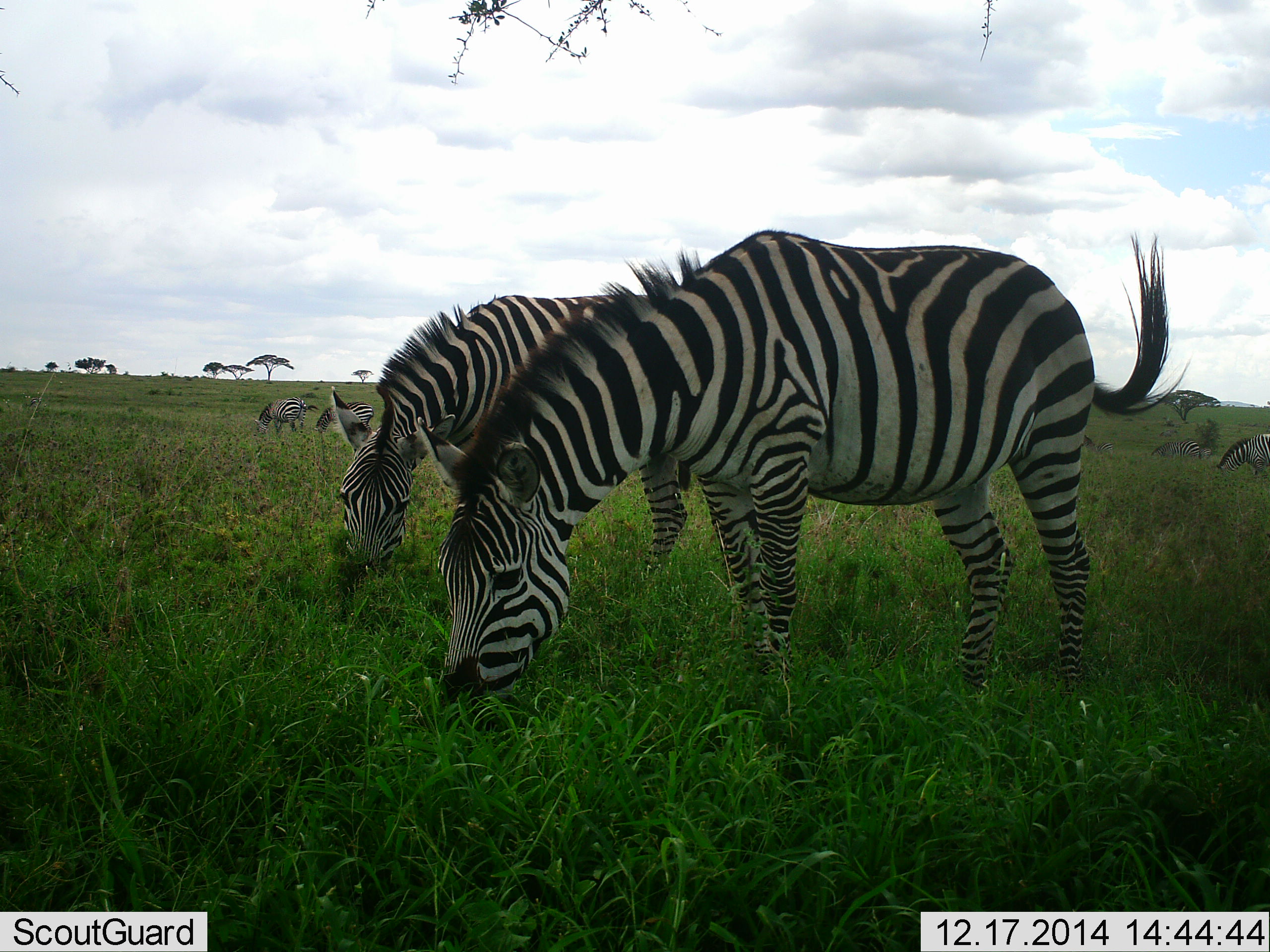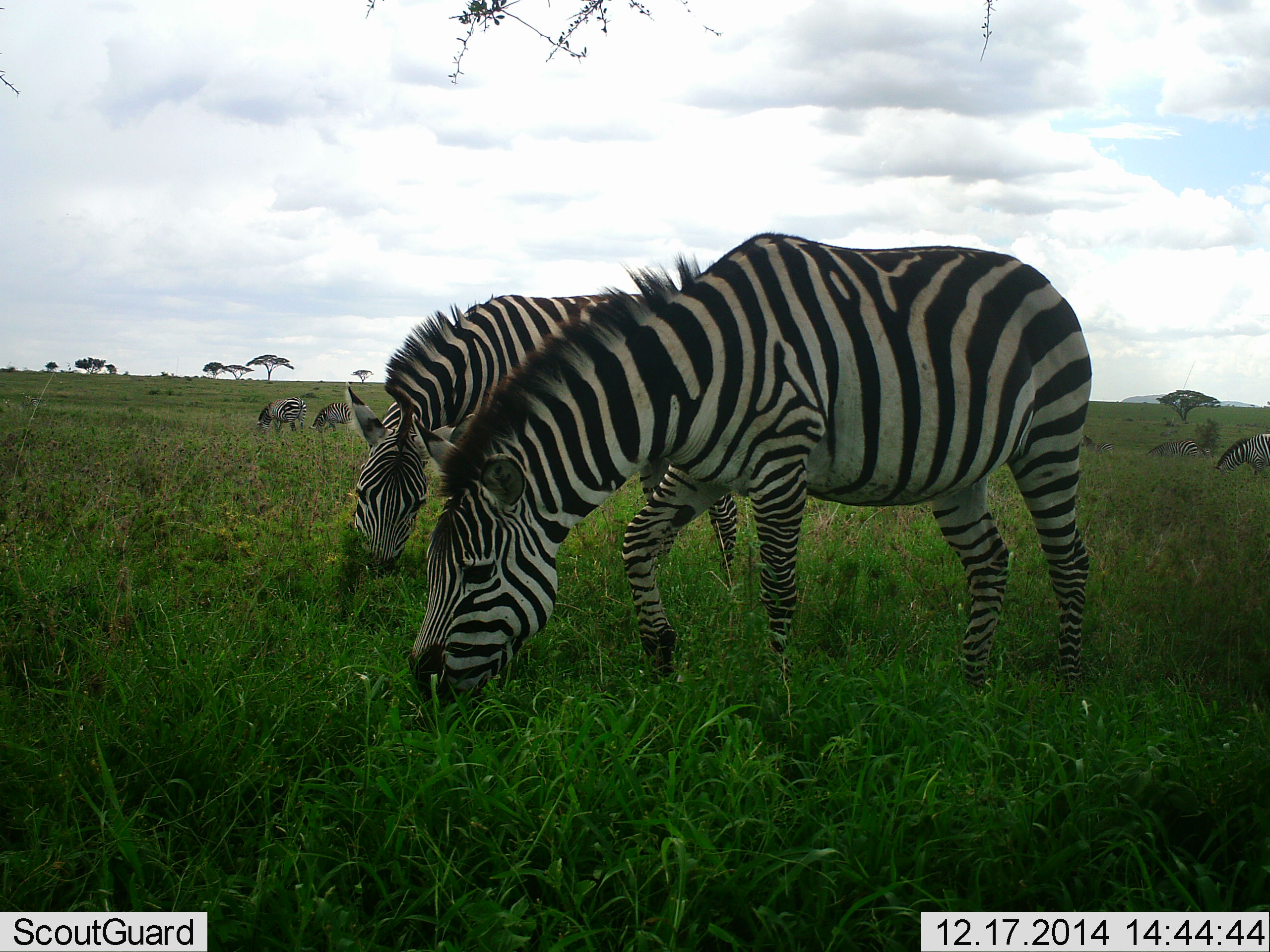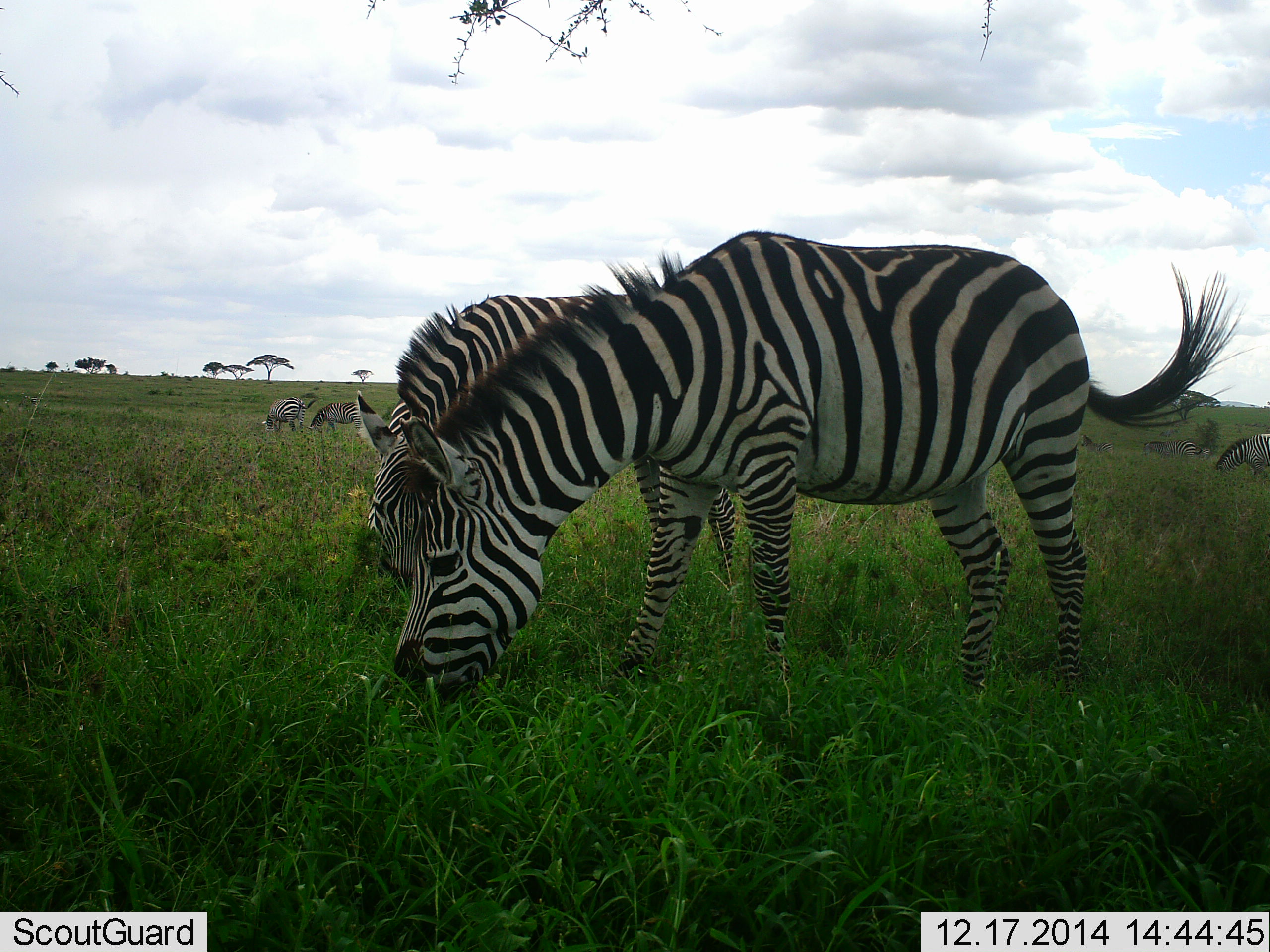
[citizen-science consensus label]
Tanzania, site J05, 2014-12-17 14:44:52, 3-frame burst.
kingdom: Animalia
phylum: Chordata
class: Mammalia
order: Perissodactyla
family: Equidae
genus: Equus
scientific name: Equus quagga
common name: plains zebra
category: zebra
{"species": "zebra (plains zebra) (Equus quagga)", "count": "6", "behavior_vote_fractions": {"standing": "0%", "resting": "0%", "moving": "0%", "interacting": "0%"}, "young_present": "0%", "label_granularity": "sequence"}